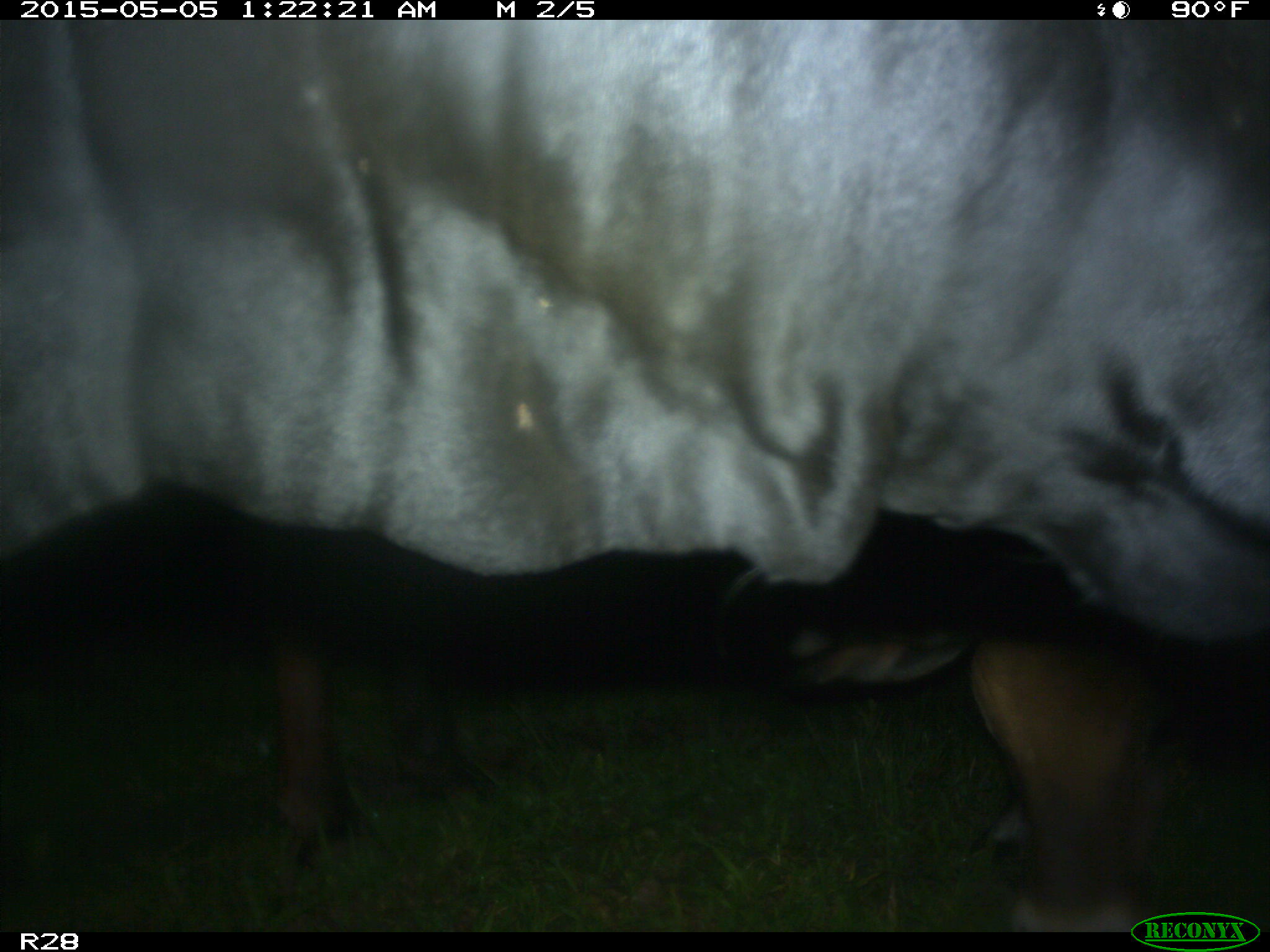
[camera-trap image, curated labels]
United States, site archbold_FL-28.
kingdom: Animalia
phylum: Chordata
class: Mammalia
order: Artiodactyla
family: Bovidae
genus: Bos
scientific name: Bos taurus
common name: domestic cow